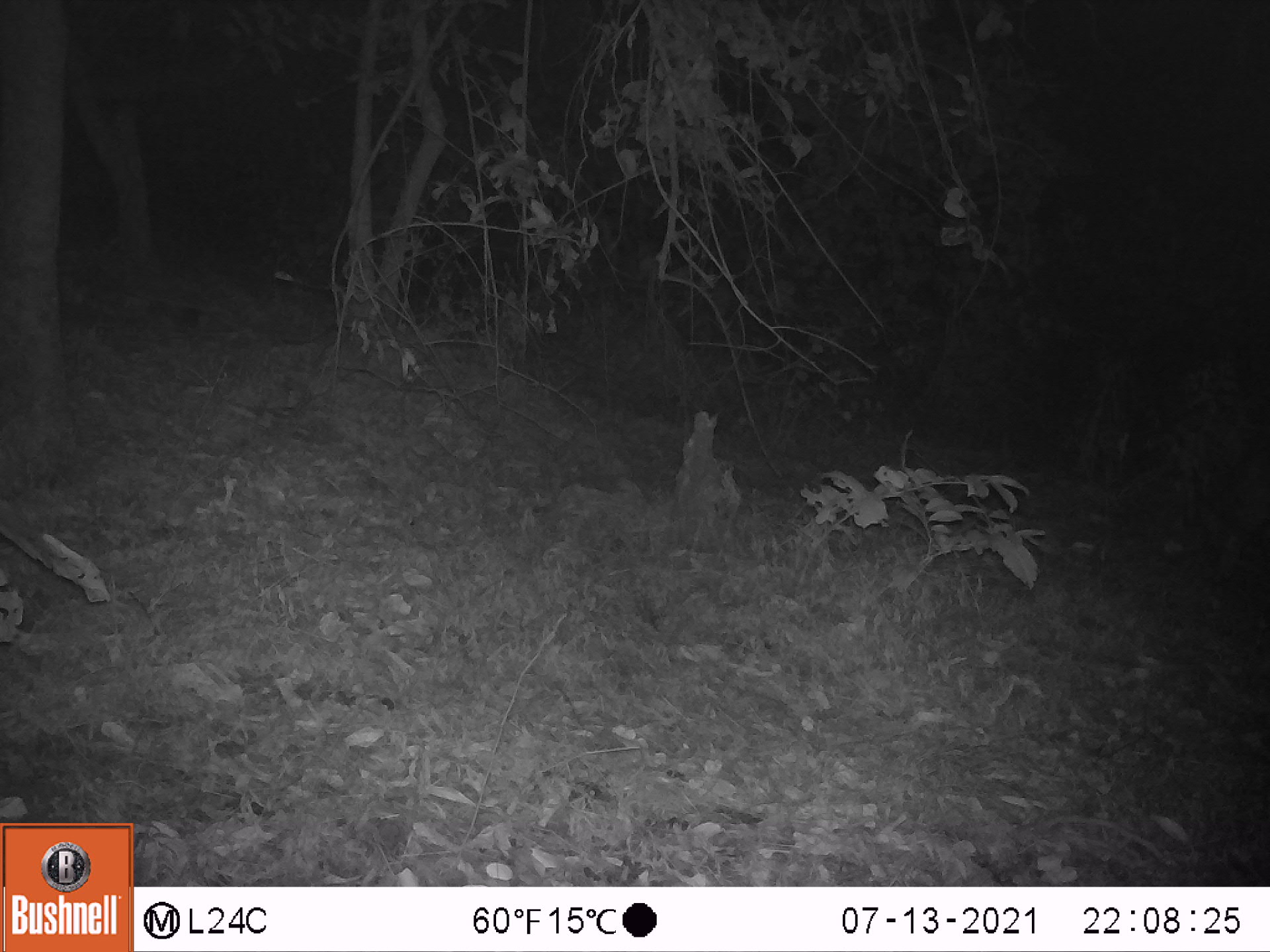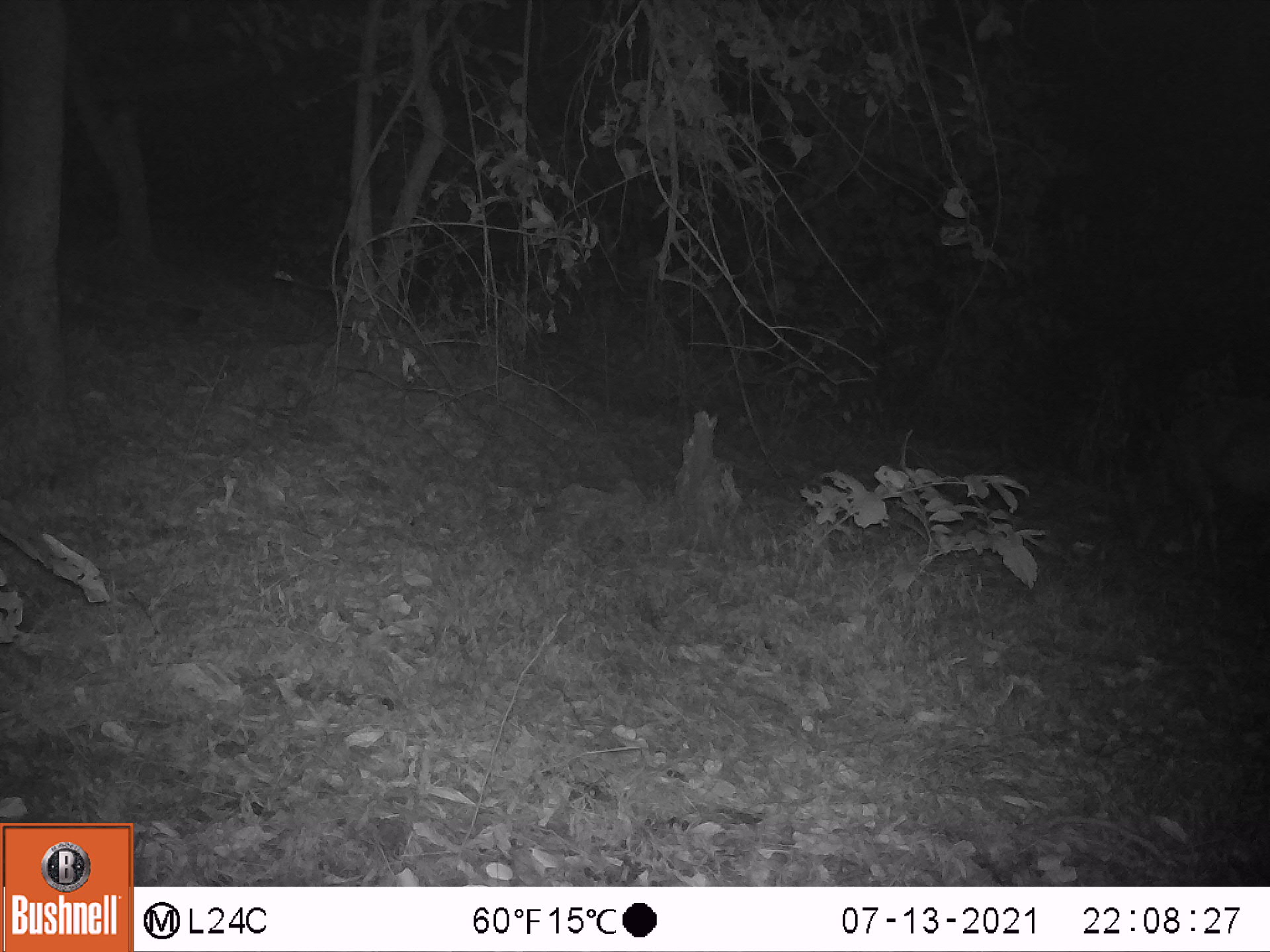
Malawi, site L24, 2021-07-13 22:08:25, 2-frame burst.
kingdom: Animalia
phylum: Chordata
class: Mammalia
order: Artiodactyla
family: Bovidae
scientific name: Antilopinae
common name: small antelope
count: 1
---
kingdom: Animalia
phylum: Chordata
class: Mammalia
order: Artiodactyla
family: Bovidae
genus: Tragelaphus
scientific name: Tragelaphus sylvaticus sylvaticus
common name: cape bushbuck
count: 1